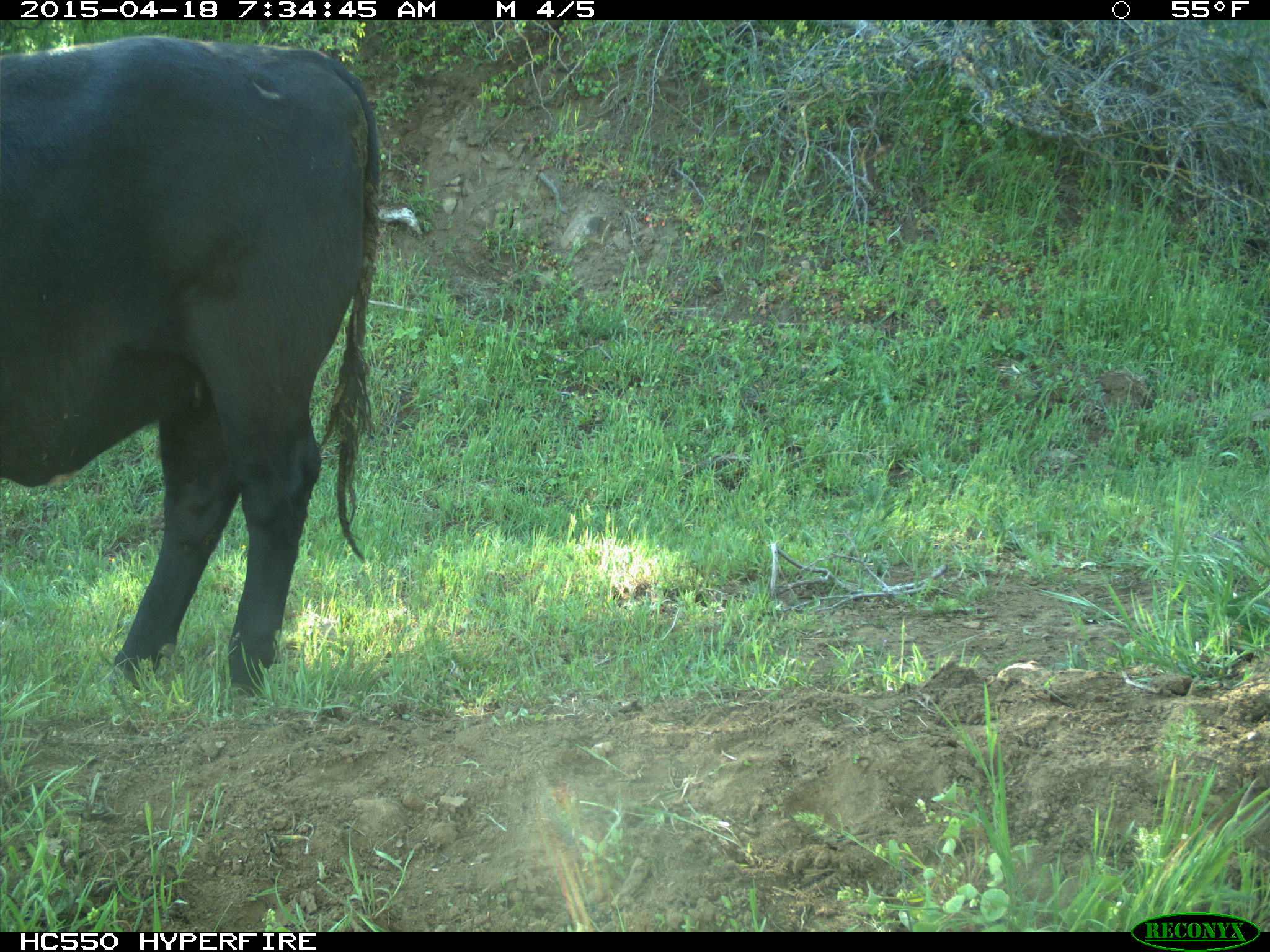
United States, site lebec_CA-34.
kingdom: Animalia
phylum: Chordata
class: Mammalia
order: Artiodactyla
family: Bovidae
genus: Bos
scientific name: Bos taurus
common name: domestic cow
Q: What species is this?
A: Bos taurus (domestic cow).